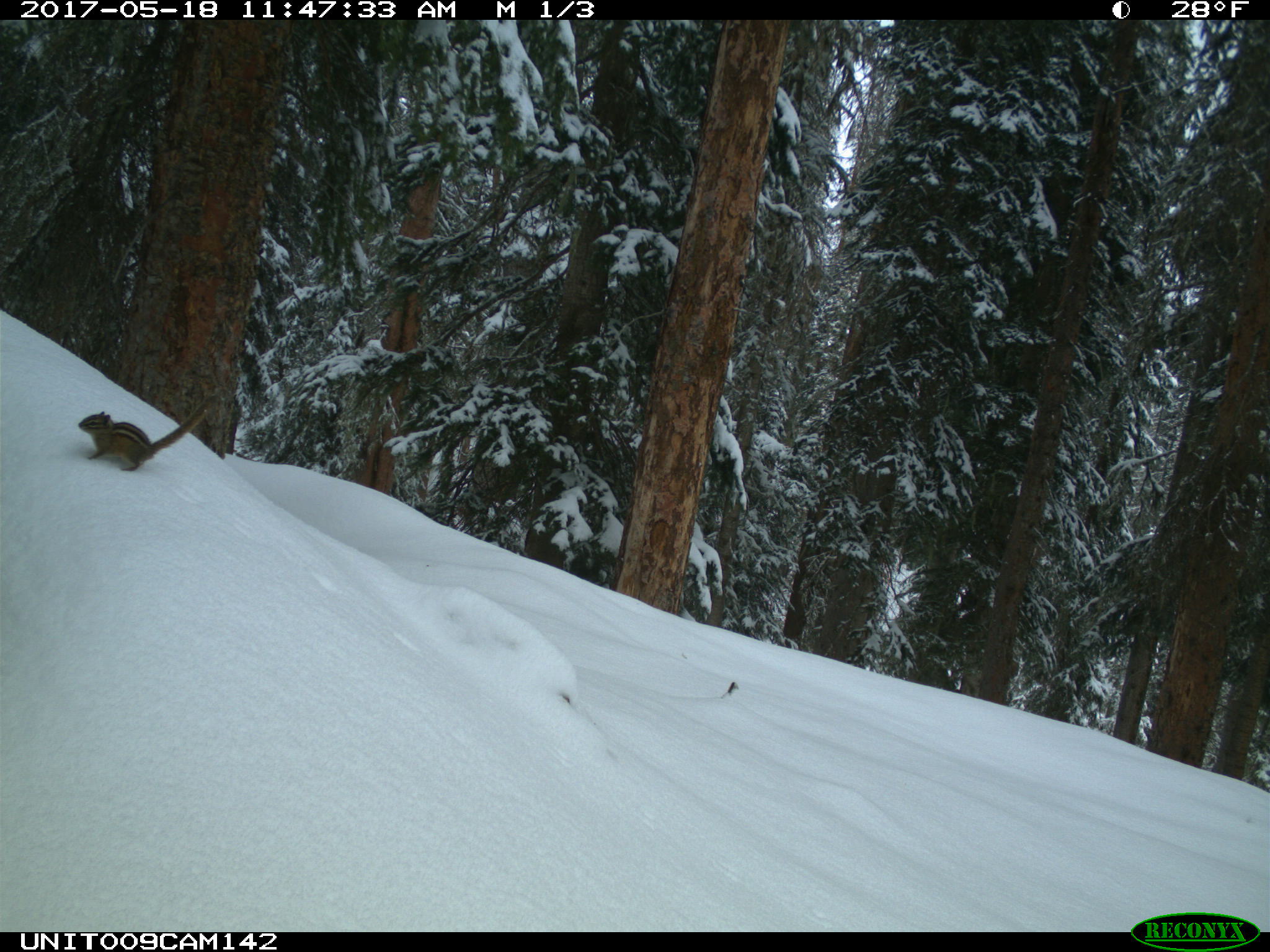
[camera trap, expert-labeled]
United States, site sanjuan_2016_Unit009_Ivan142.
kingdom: Animalia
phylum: Chordata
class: Mammalia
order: Rodentia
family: Sciuridae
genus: Tamias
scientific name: Tamias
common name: chipmunk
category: unidentified chipmunk